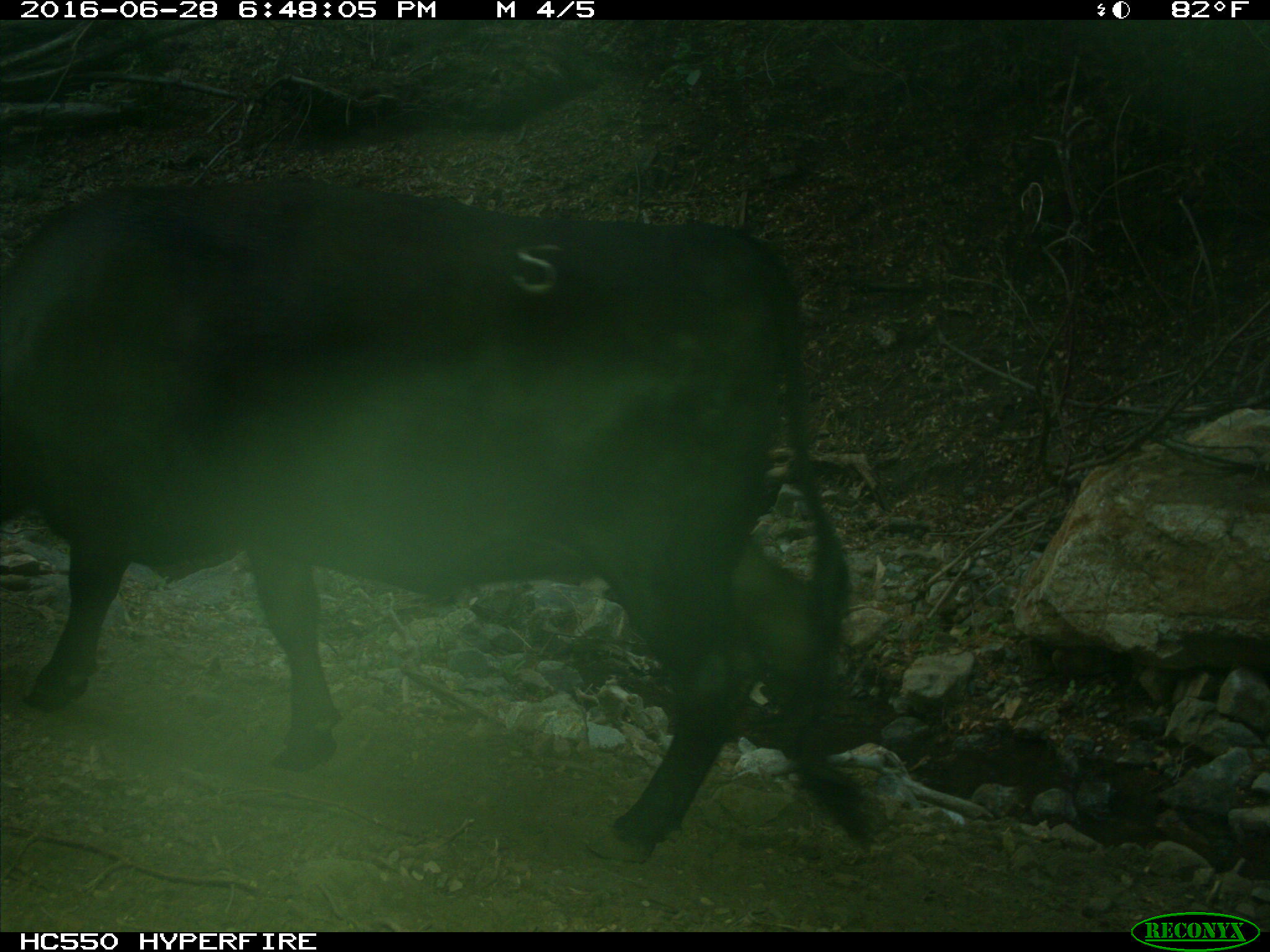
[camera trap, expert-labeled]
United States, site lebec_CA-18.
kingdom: Animalia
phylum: Chordata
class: Mammalia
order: Artiodactyla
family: Bovidae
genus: Bos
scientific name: Bos taurus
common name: domestic cow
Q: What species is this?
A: Bos taurus (domestic cow).